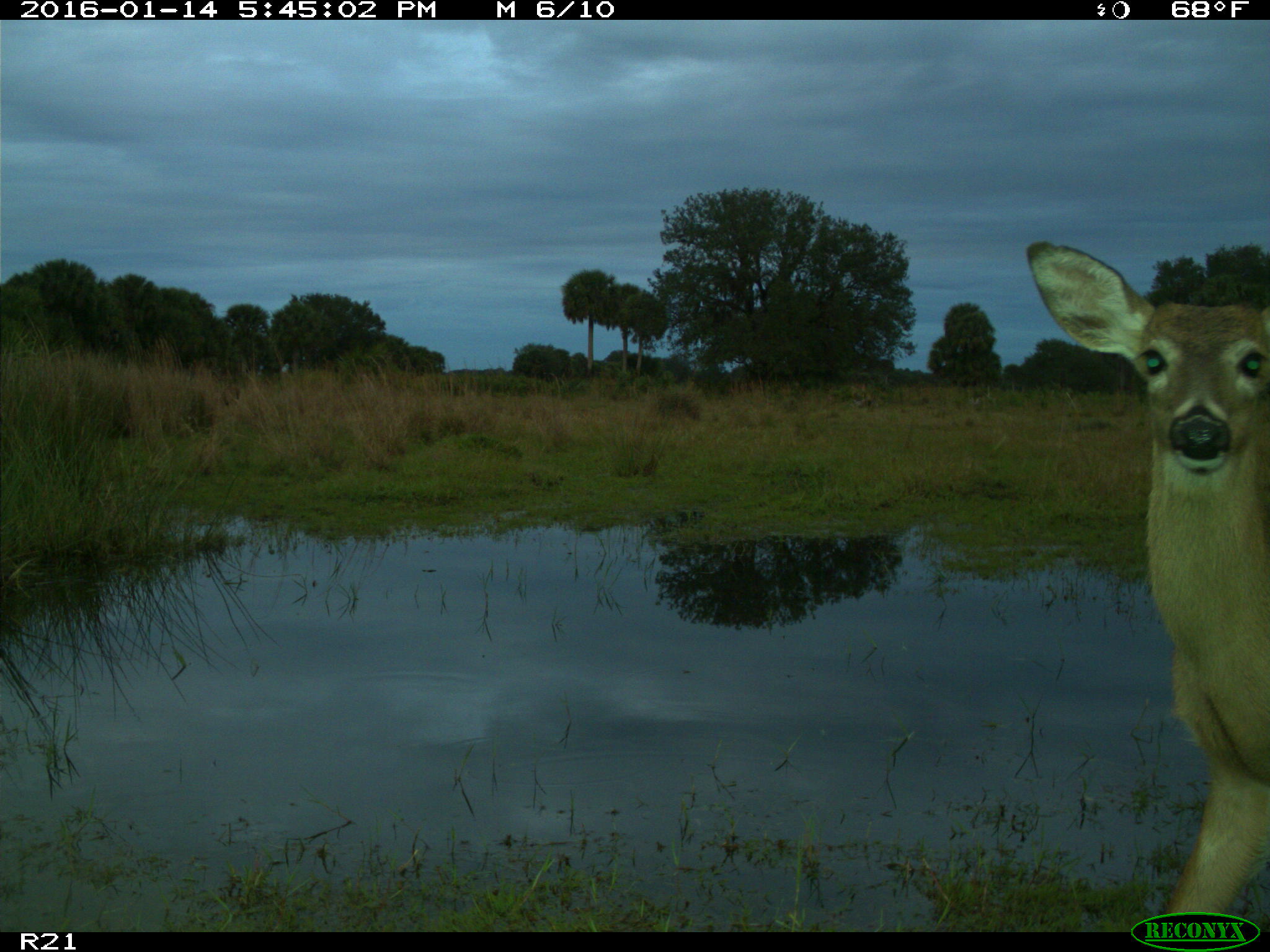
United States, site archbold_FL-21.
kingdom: Animalia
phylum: Chordata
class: Mammalia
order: Artiodactyla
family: Cervidae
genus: Odocoileus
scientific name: Odocoileus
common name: deer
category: unidentified deer